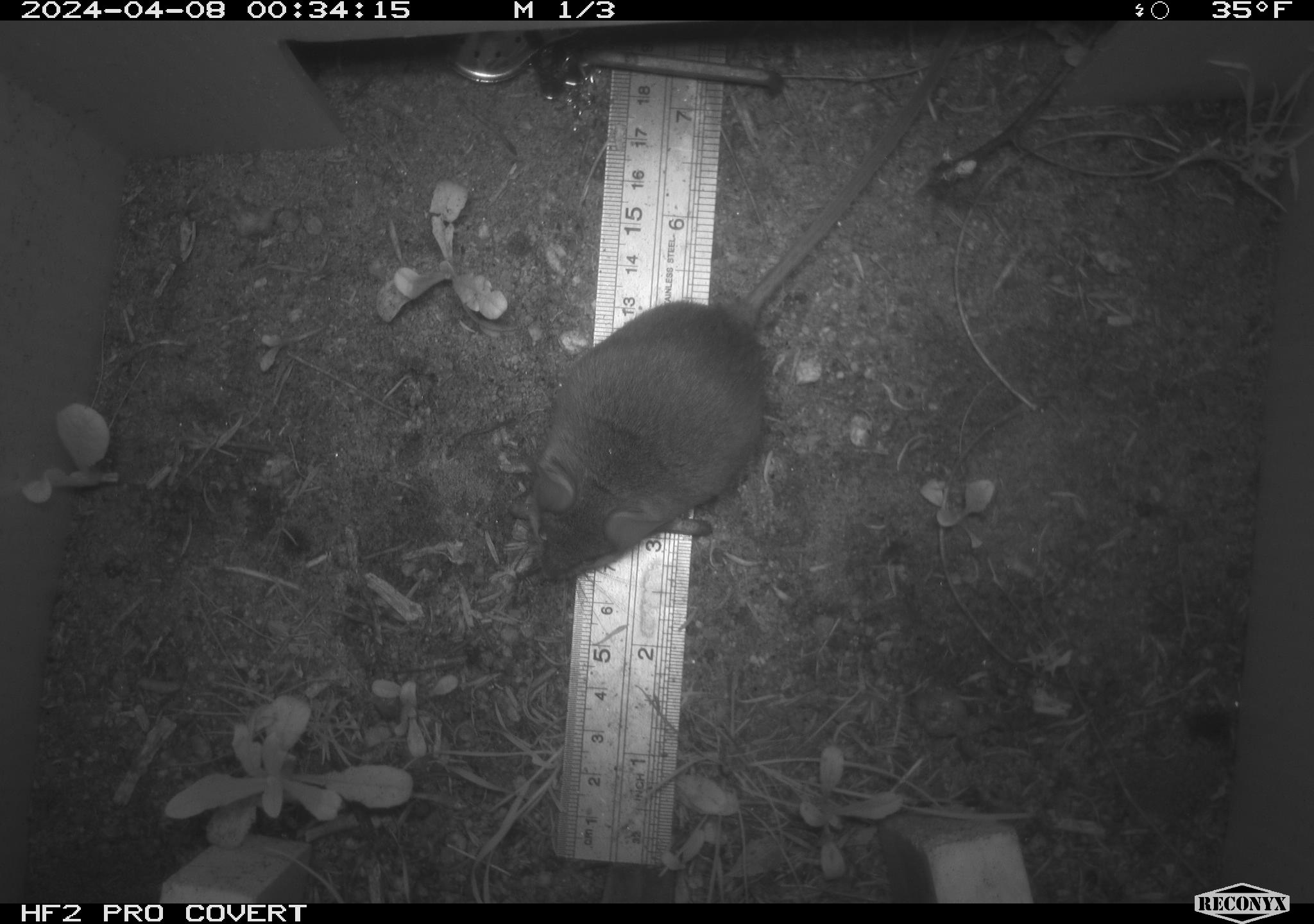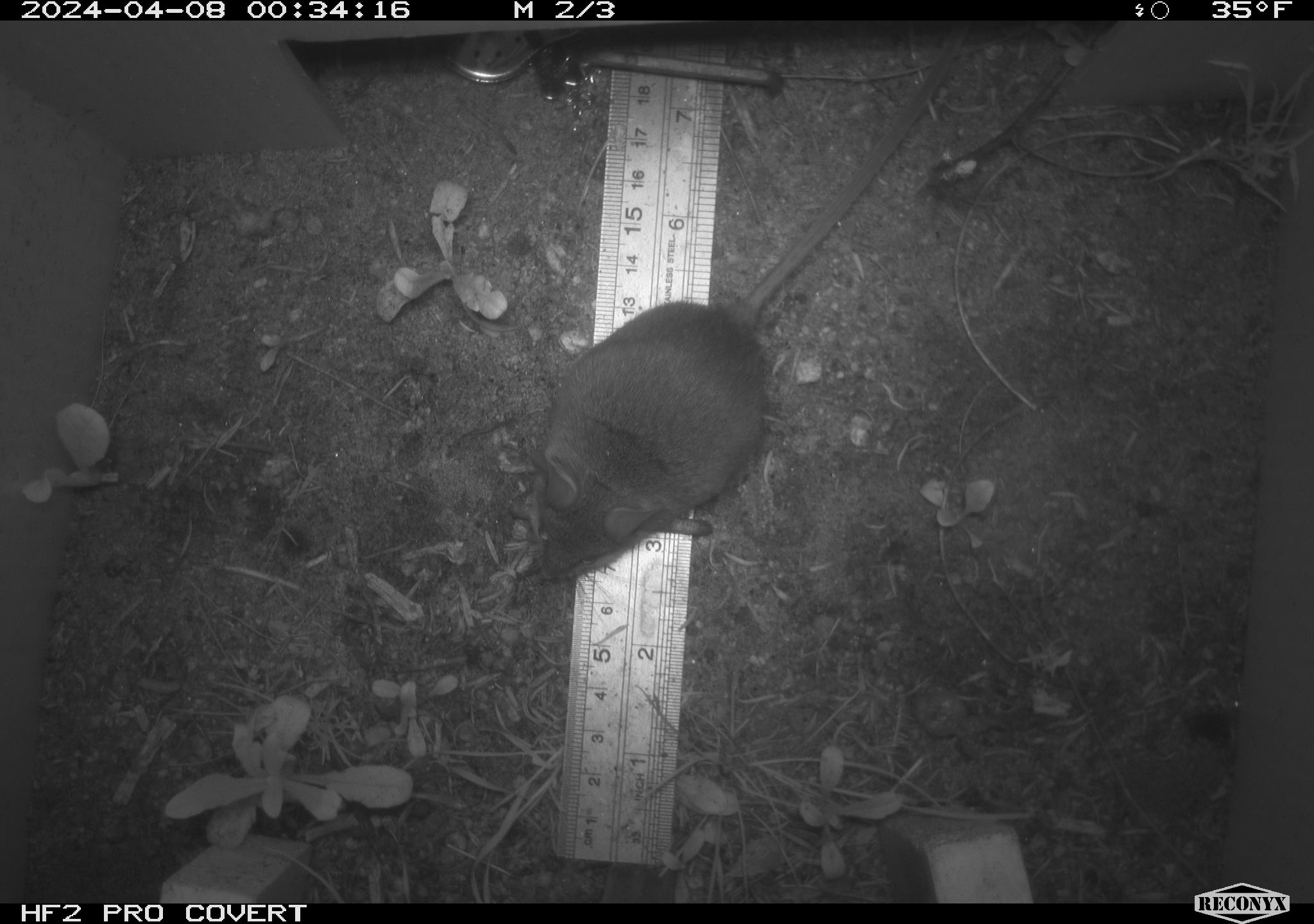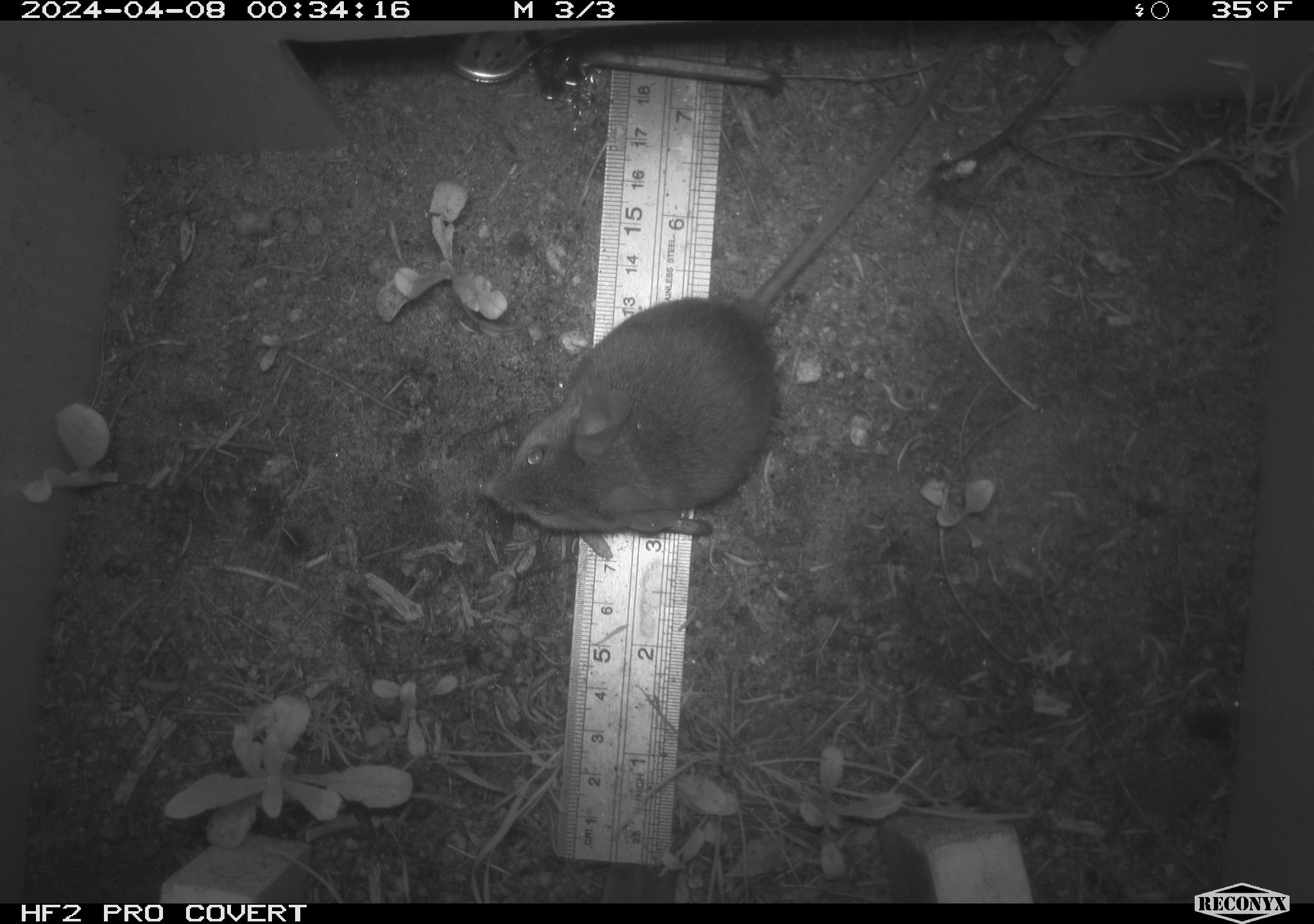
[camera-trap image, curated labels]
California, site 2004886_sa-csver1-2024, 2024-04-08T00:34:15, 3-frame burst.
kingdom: Animalia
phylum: Chordata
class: Mammalia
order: Rodentia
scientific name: Rodentia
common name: rodent